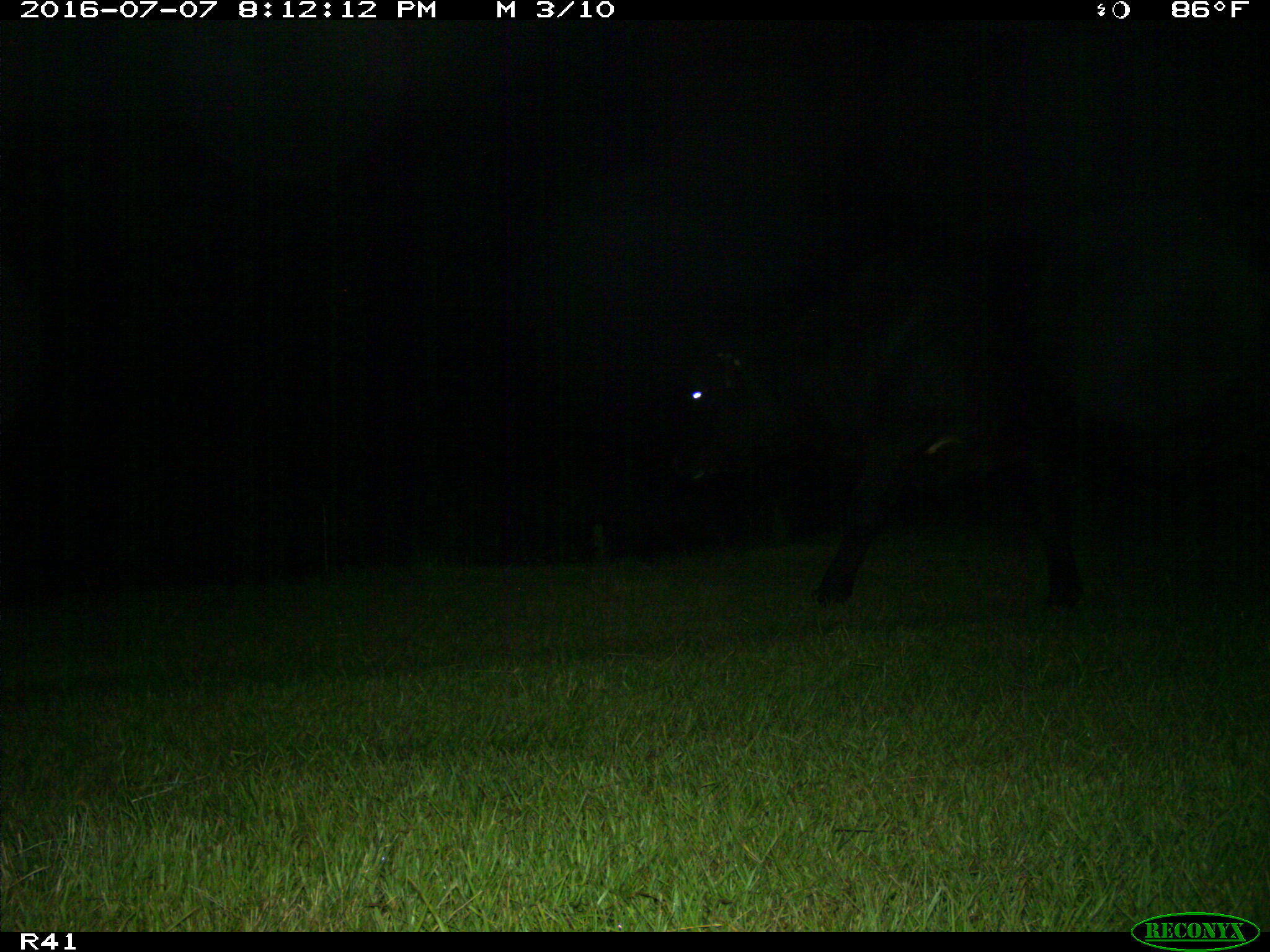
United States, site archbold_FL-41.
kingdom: Animalia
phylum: Chordata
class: Mammalia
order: Artiodactyla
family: Bovidae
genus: Bos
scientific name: Bos taurus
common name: domestic cow